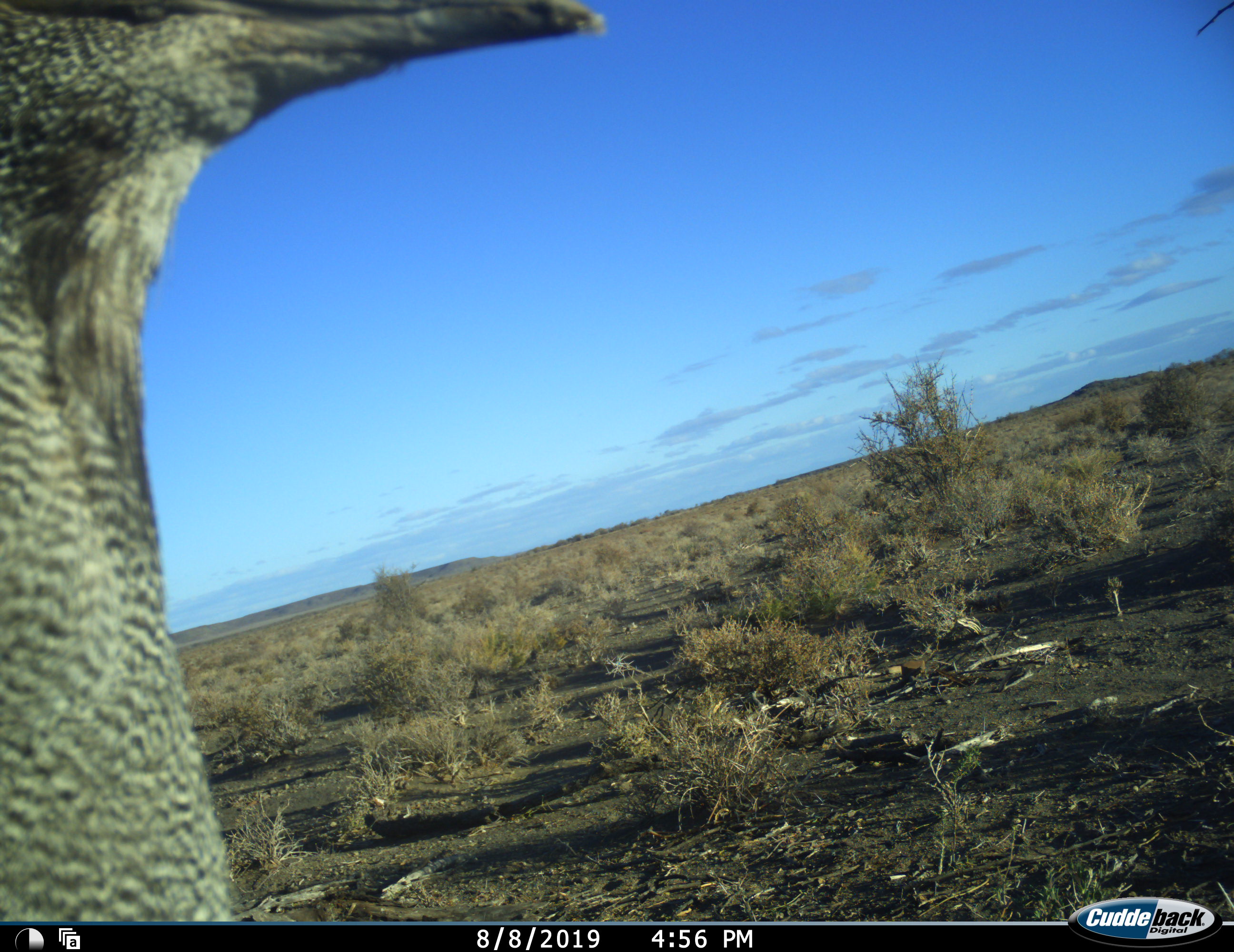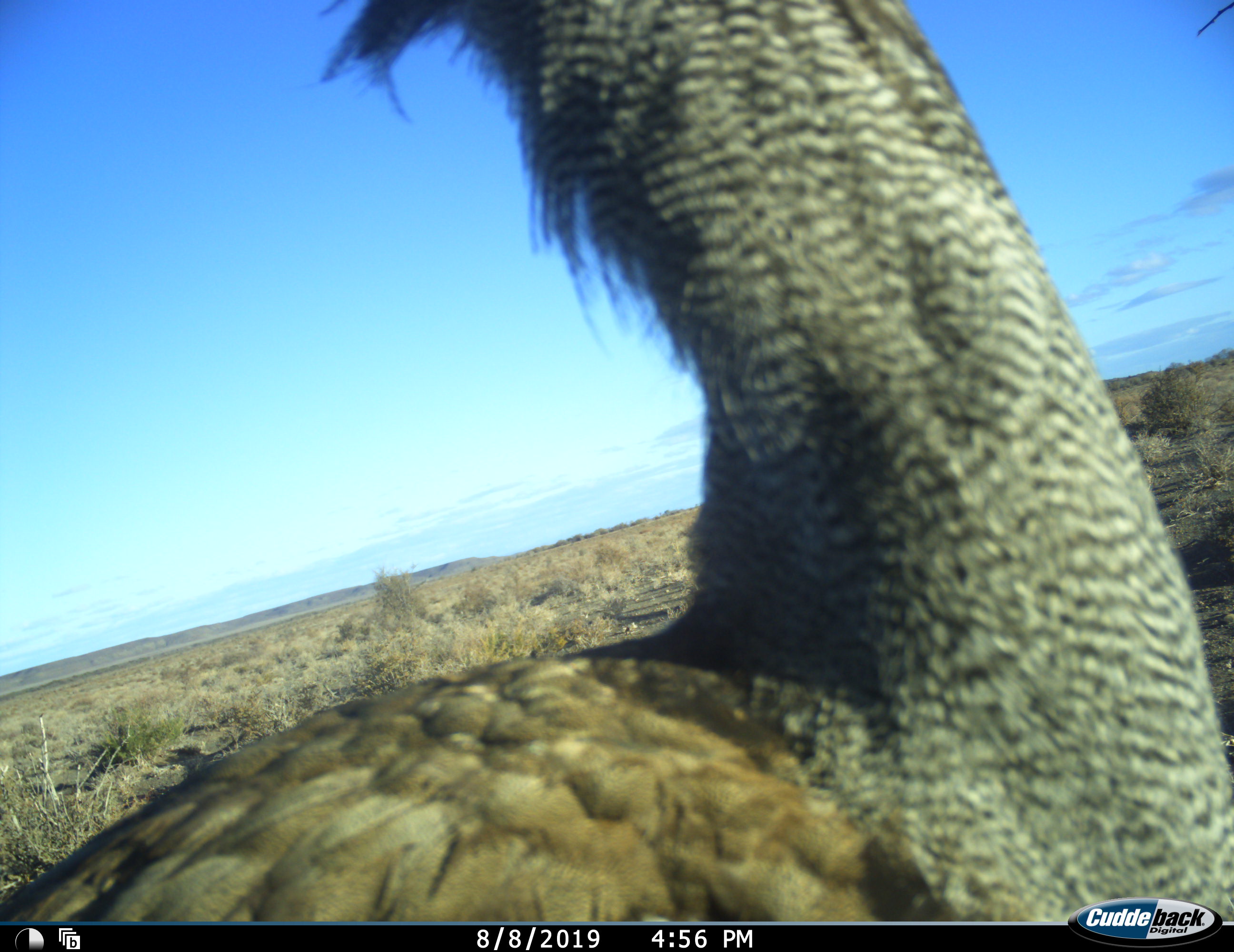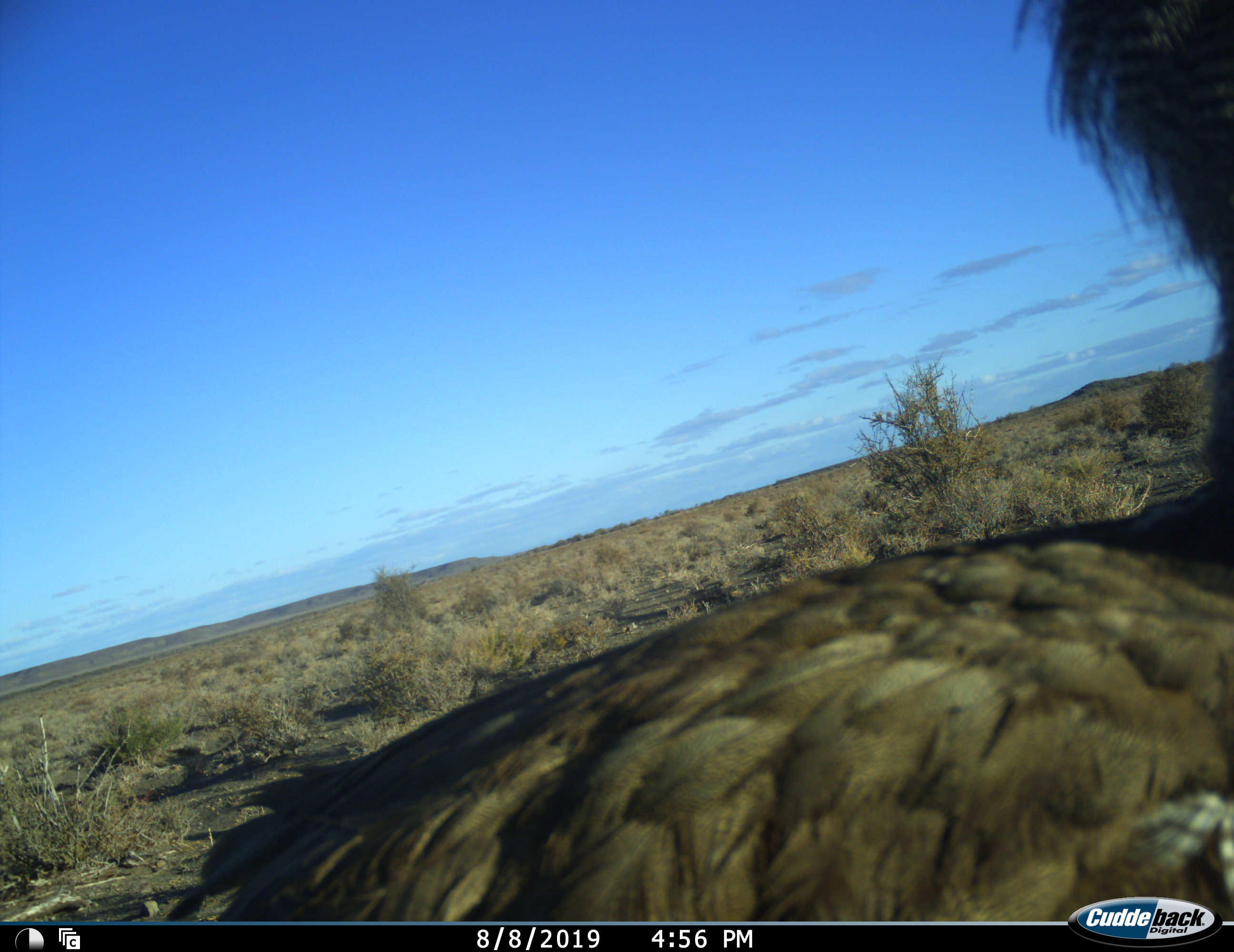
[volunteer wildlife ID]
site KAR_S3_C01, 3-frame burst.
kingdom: Animalia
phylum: Chordata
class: Aves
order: Otidiformes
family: Otididae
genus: Ardeotis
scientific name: Ardeotis kori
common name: kori bustard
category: bustardkori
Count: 1.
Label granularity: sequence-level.